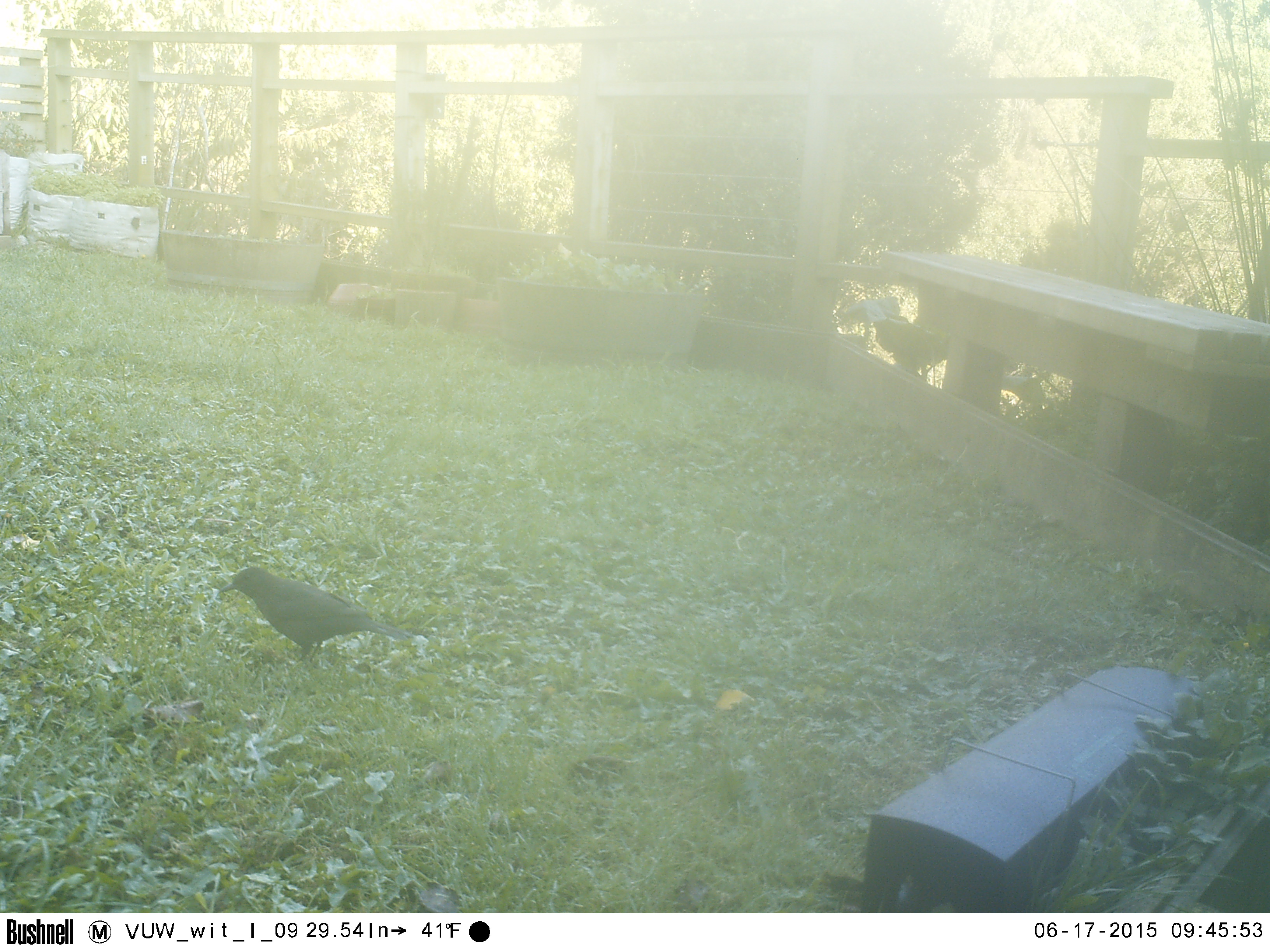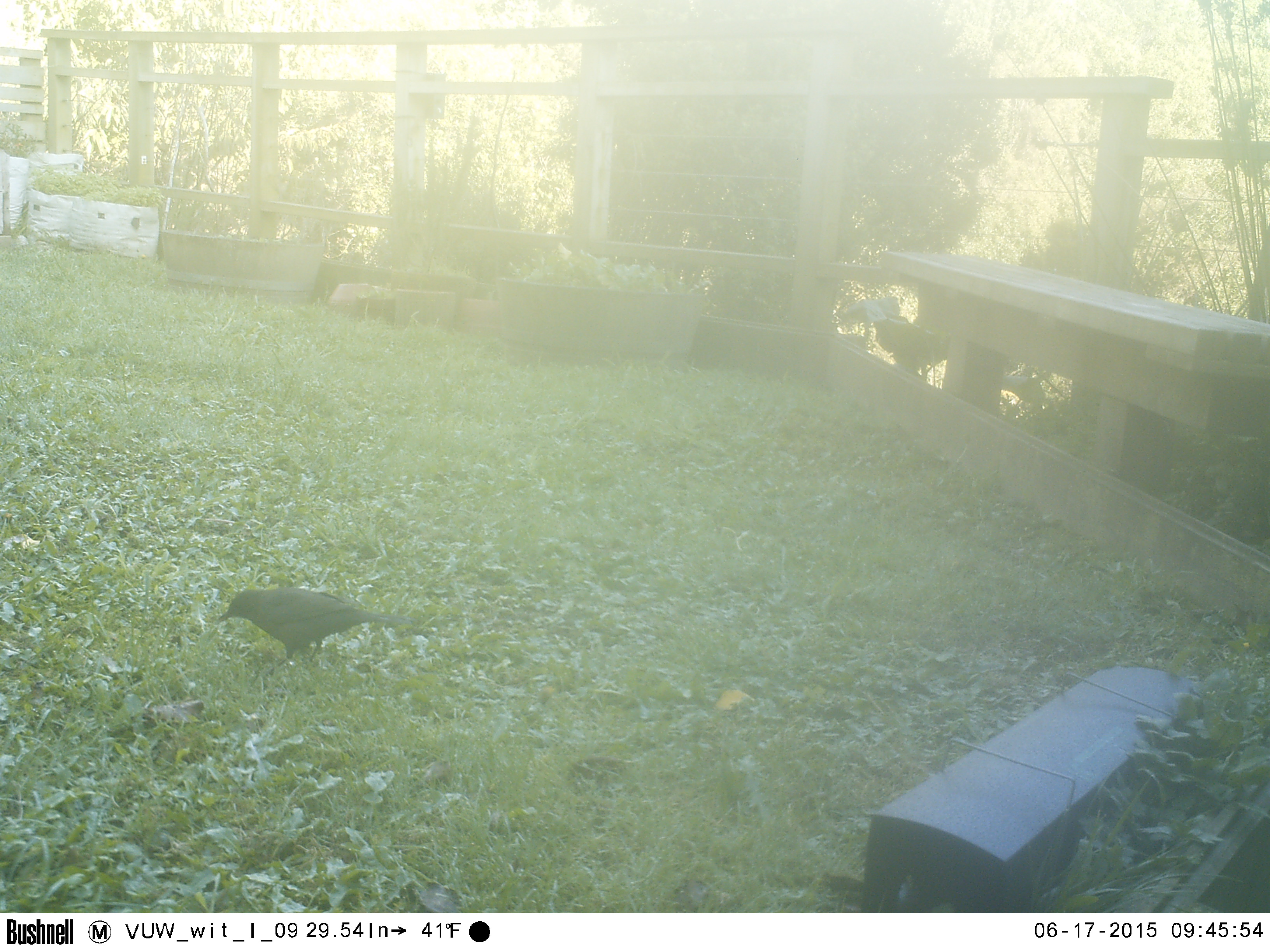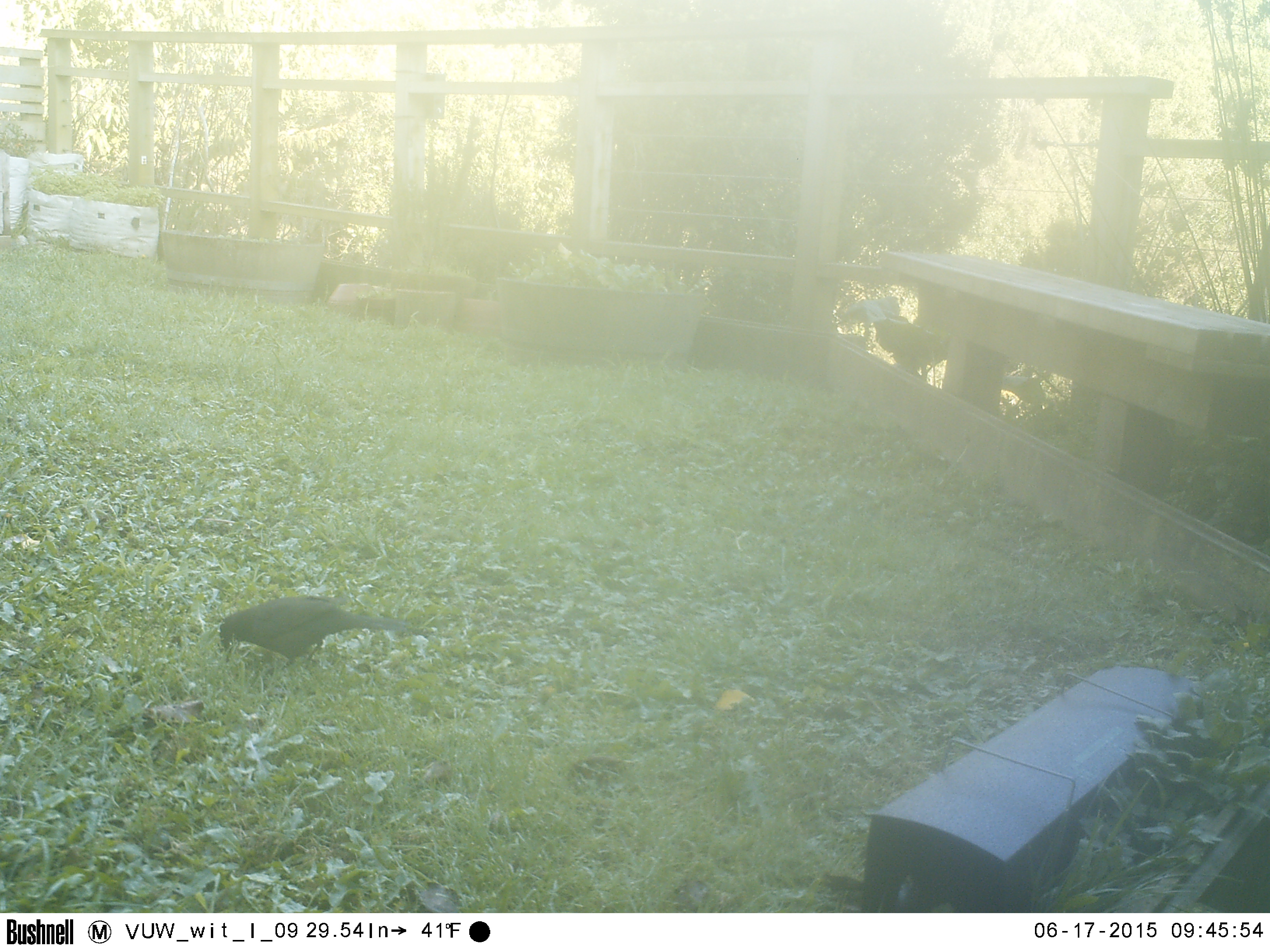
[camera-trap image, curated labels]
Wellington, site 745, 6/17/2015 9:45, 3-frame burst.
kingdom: Animalia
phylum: Chordata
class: Aves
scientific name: Aves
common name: bird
Bird (Aves).